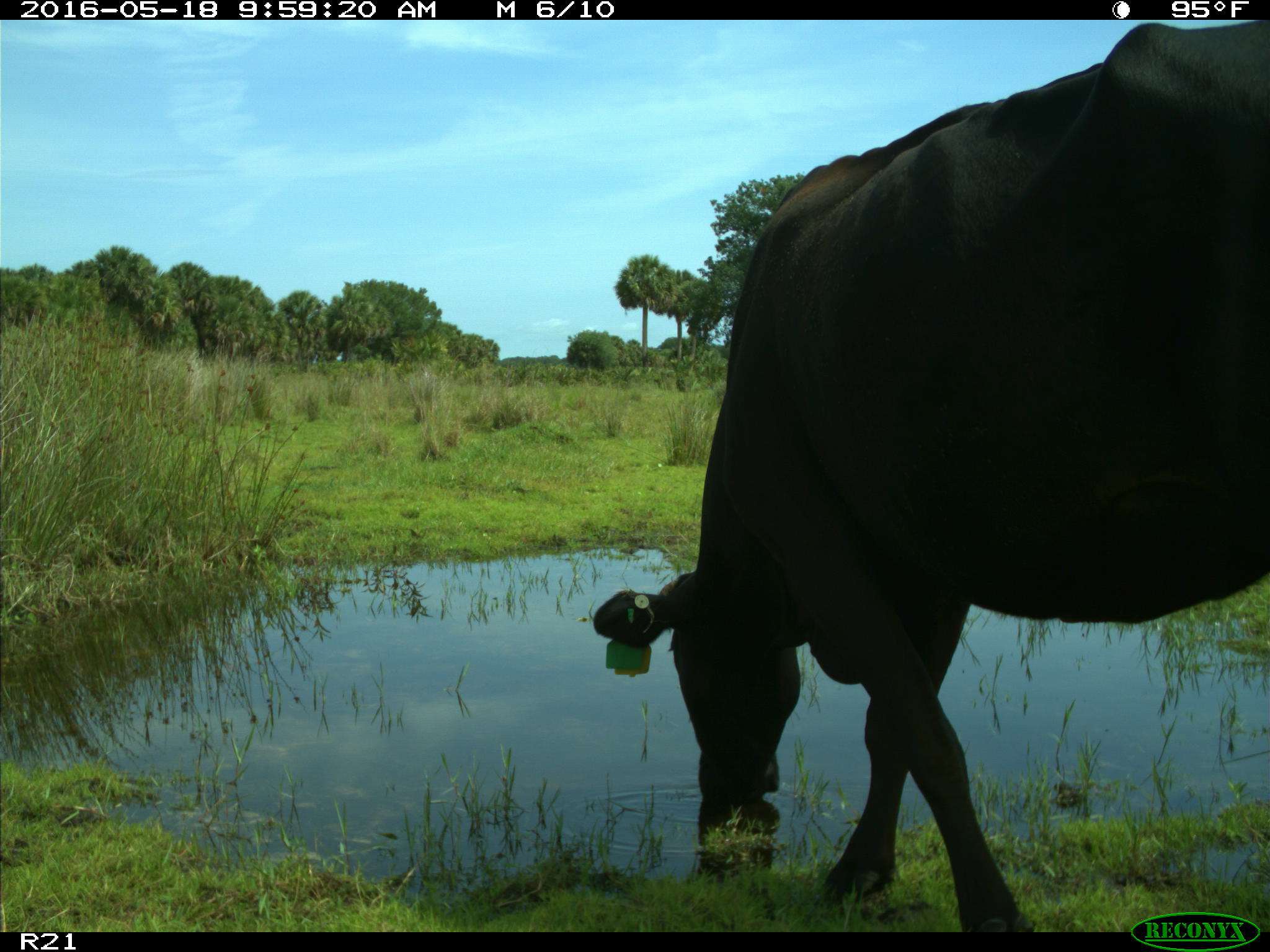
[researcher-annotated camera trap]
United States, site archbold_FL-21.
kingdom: Animalia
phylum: Chordata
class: Mammalia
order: Artiodactyla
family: Bovidae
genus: Bos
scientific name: Bos taurus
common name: domestic cow